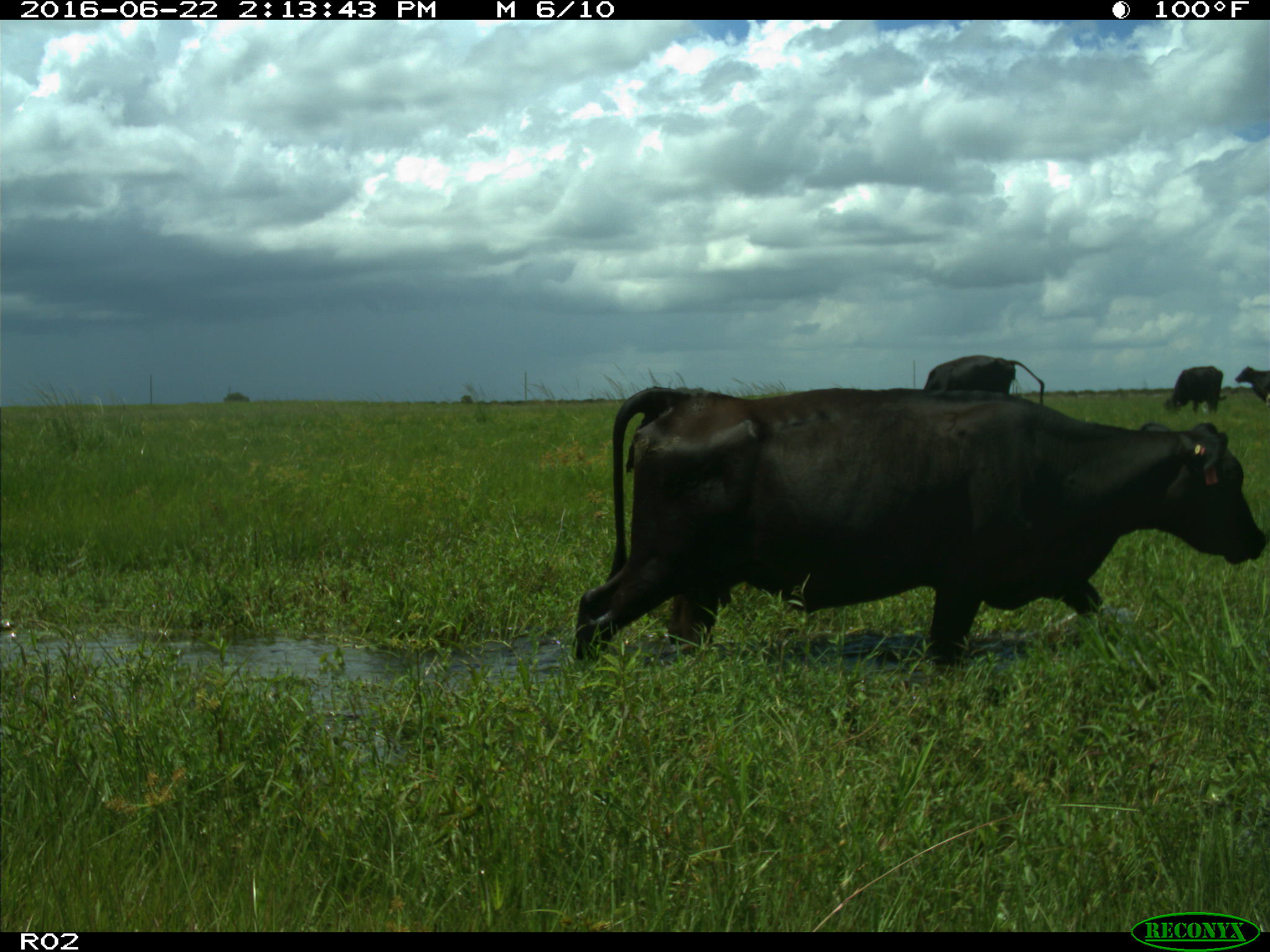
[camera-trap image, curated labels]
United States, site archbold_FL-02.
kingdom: Animalia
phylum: Chordata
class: Mammalia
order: Artiodactyla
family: Bovidae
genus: Bos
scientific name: Bos taurus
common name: domestic cow